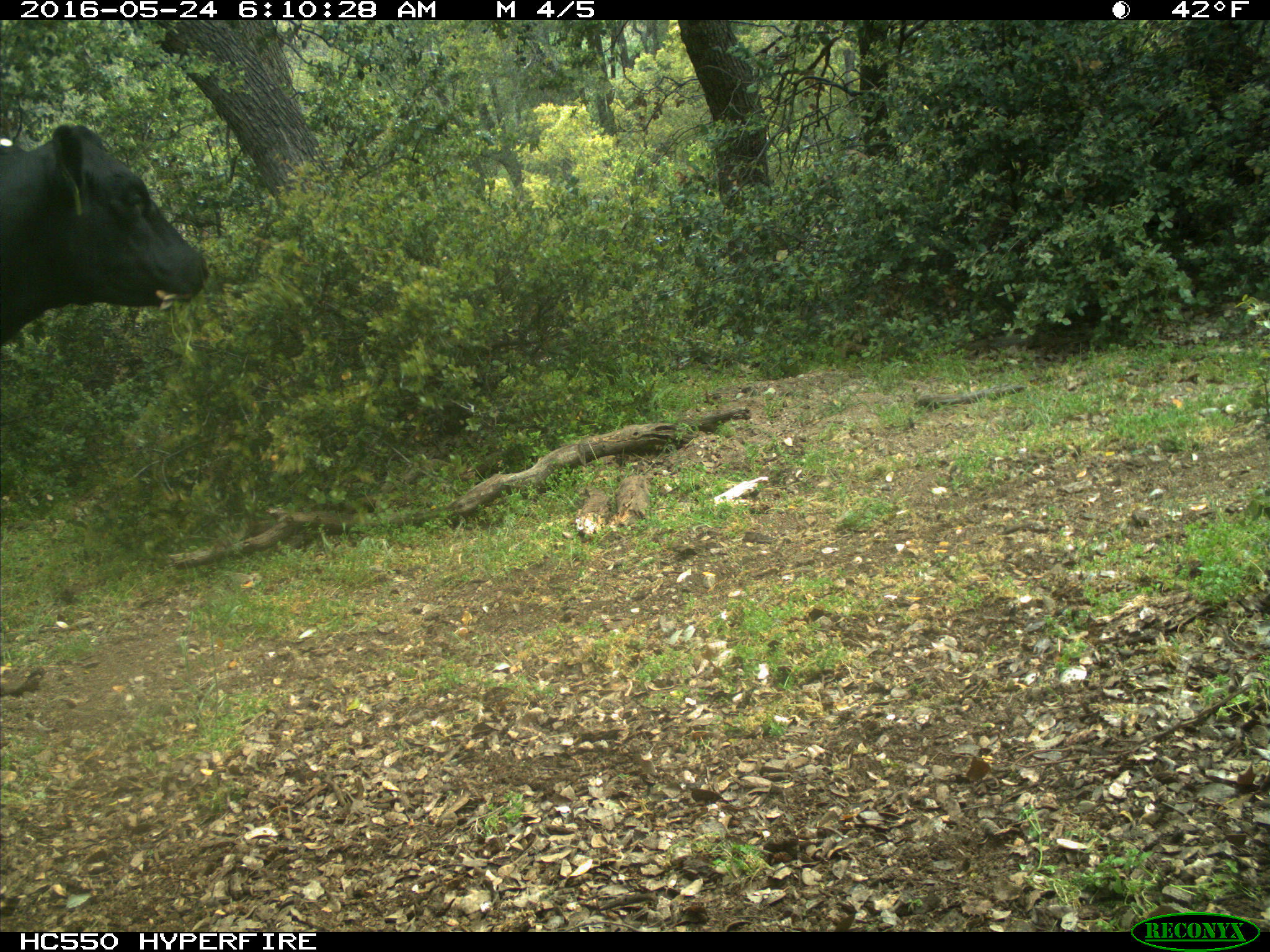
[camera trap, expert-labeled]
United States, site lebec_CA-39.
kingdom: Animalia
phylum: Chordata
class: Mammalia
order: Artiodactyla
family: Bovidae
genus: Bos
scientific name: Bos taurus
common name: domestic cow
Bos taurus (domestic cow).